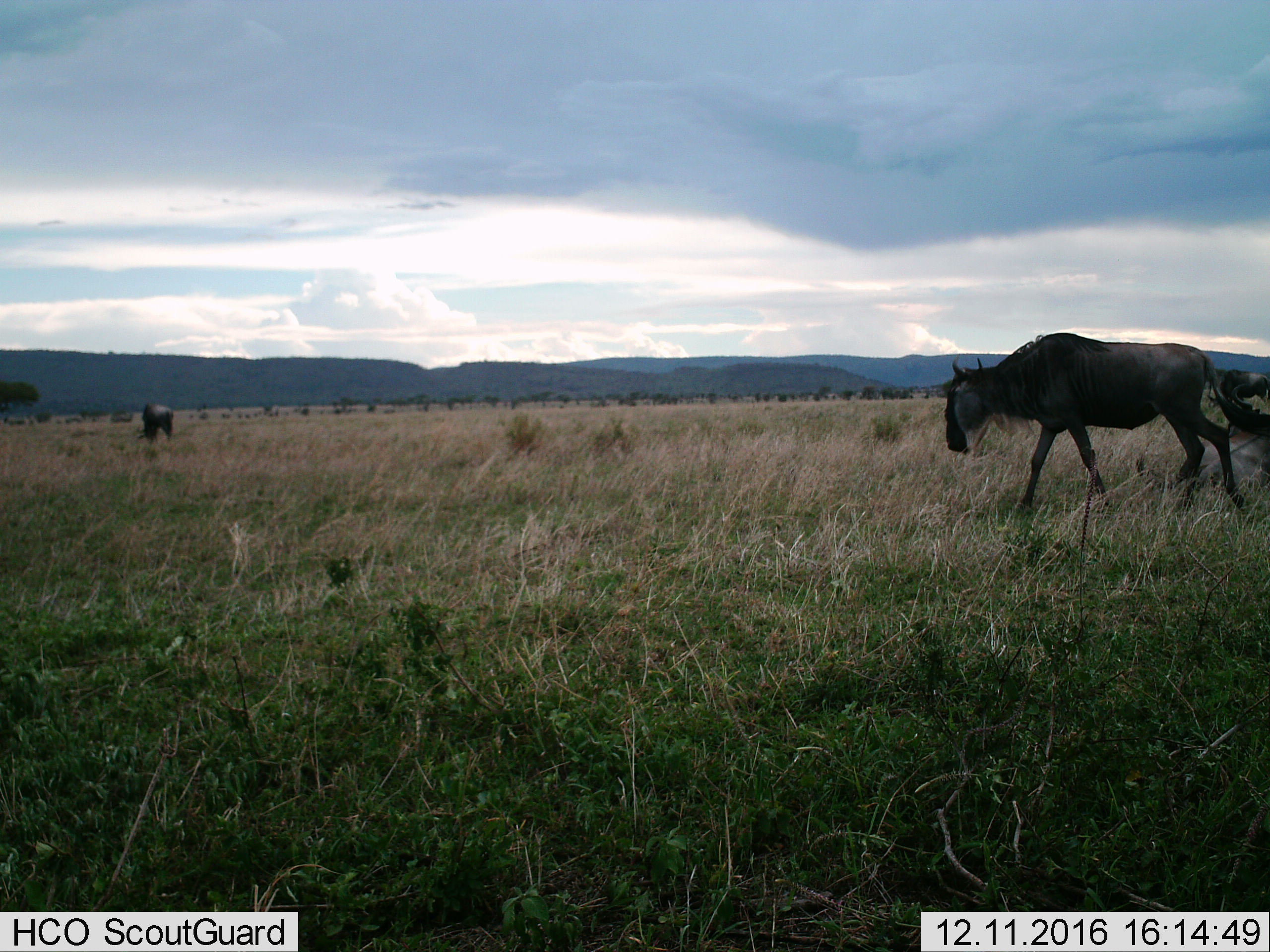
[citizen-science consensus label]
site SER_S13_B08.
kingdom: Animalia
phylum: Chordata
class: Mammalia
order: Artiodactyla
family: Bovidae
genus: Connochaetes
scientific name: Connochaetes taurinus taurinus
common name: blue wildebeest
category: wildebeestblue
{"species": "wildebeestblue (blue wildebeest) (Connochaetes taurinus taurinus)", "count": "4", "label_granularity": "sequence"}